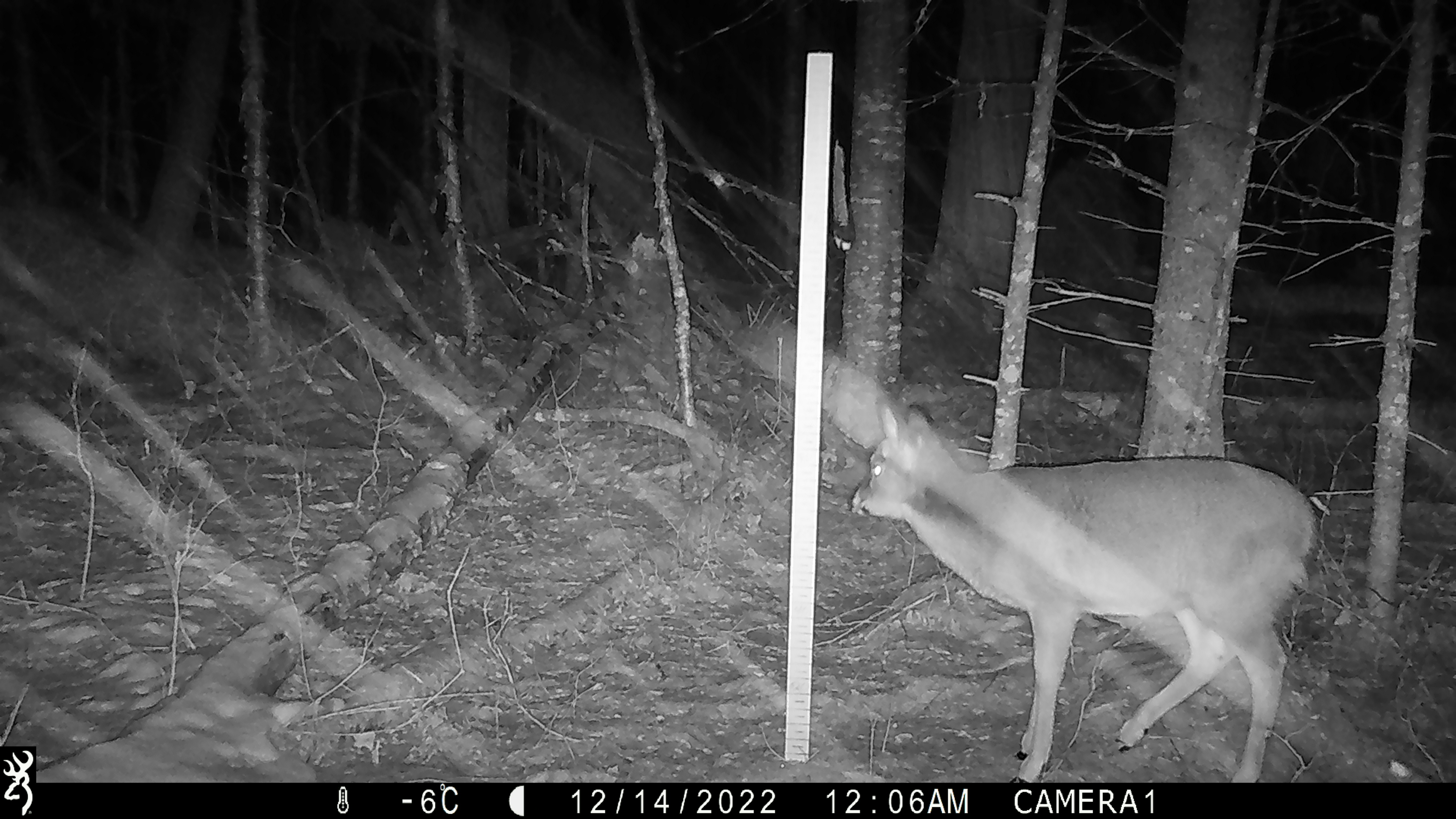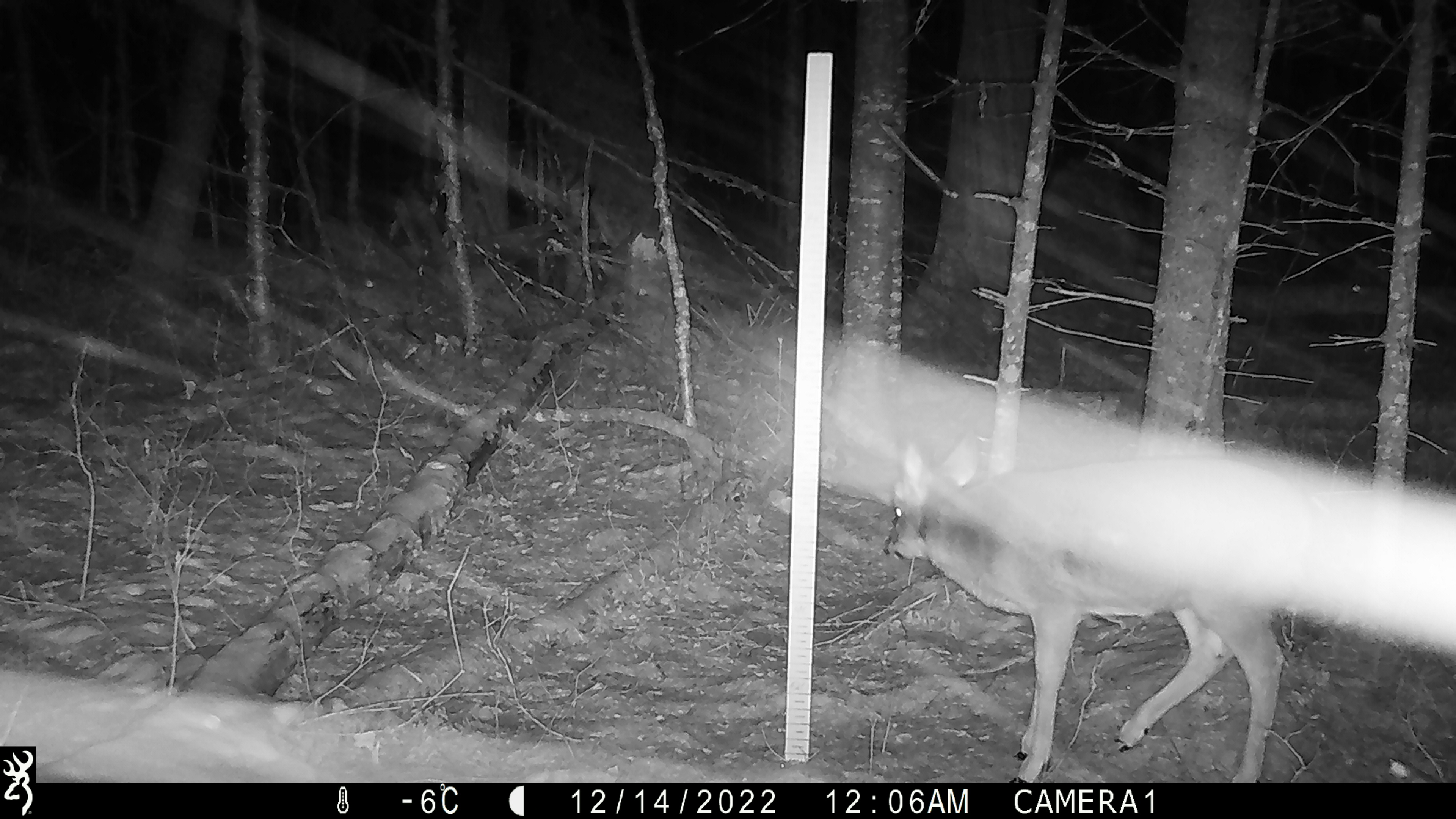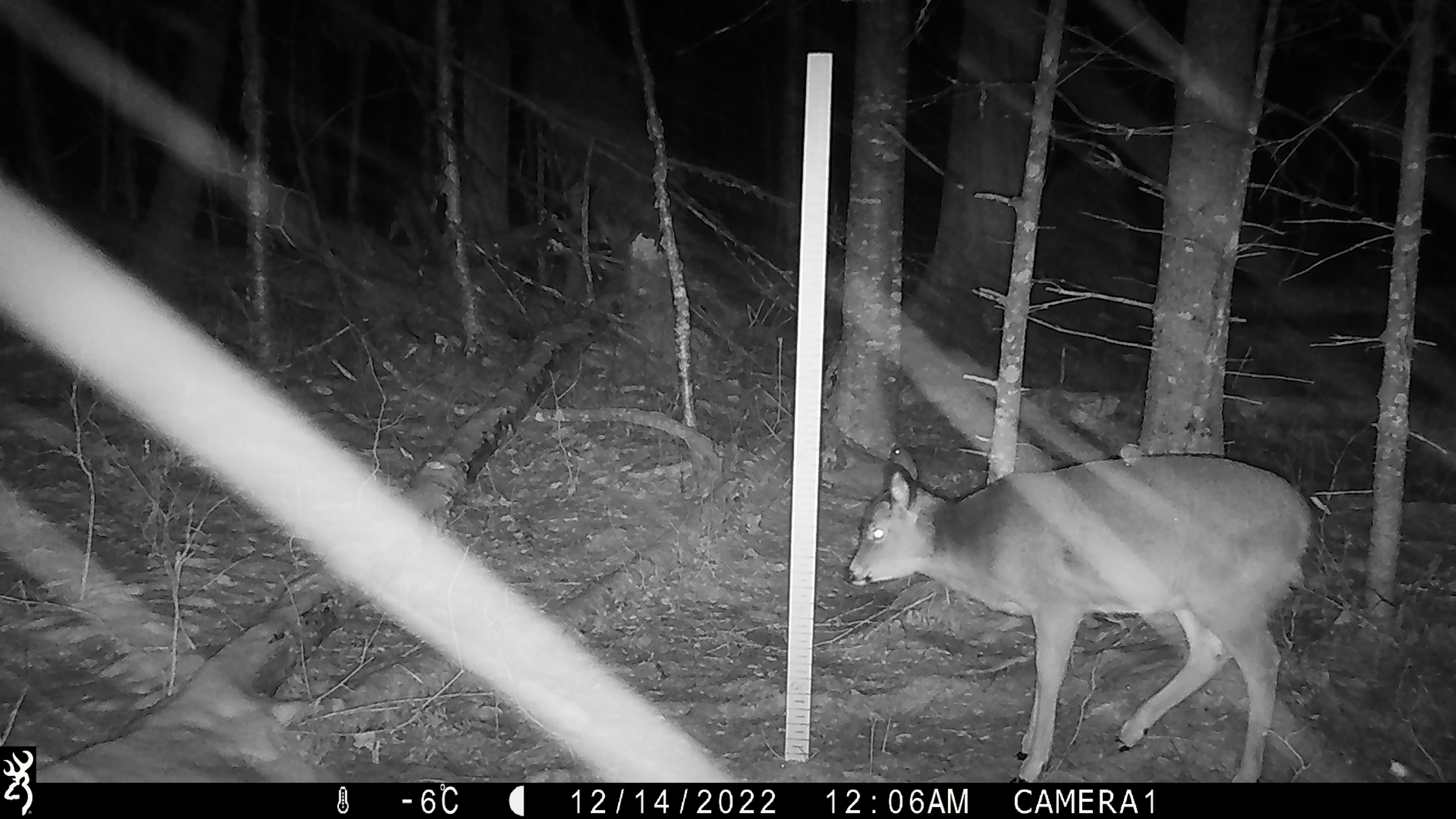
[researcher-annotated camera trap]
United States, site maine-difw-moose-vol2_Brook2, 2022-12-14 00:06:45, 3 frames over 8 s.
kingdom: Animalia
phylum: Chordata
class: Mammalia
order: Artiodactyla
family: Cervidae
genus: Odocoileus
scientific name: Odocoileus virginianus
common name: white-tailed deer